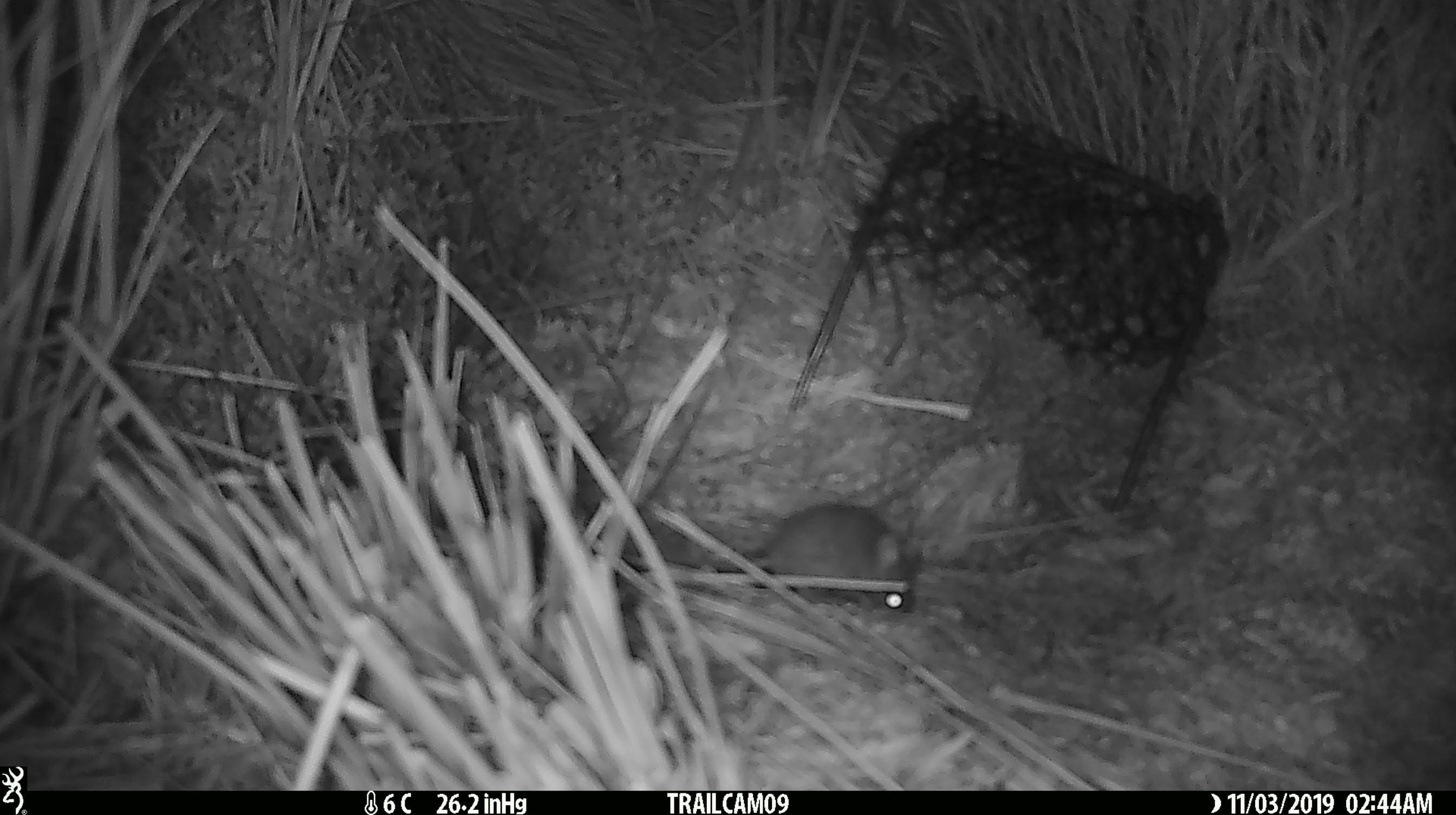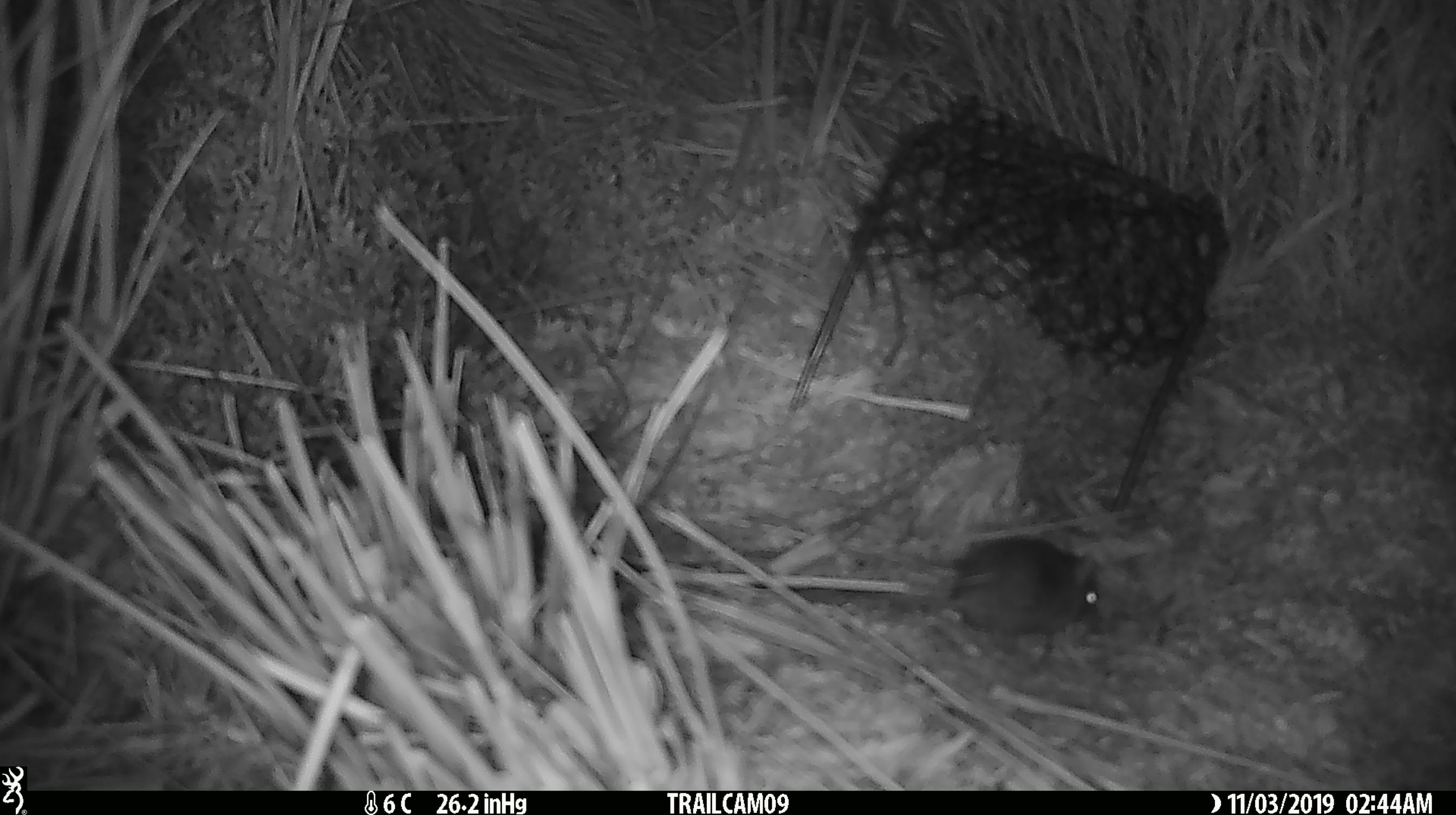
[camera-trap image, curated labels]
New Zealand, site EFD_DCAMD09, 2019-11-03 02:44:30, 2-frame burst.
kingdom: Animalia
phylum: Chordata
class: Mammalia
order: Rodentia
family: Muridae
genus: Mus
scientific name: Mus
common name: mouse